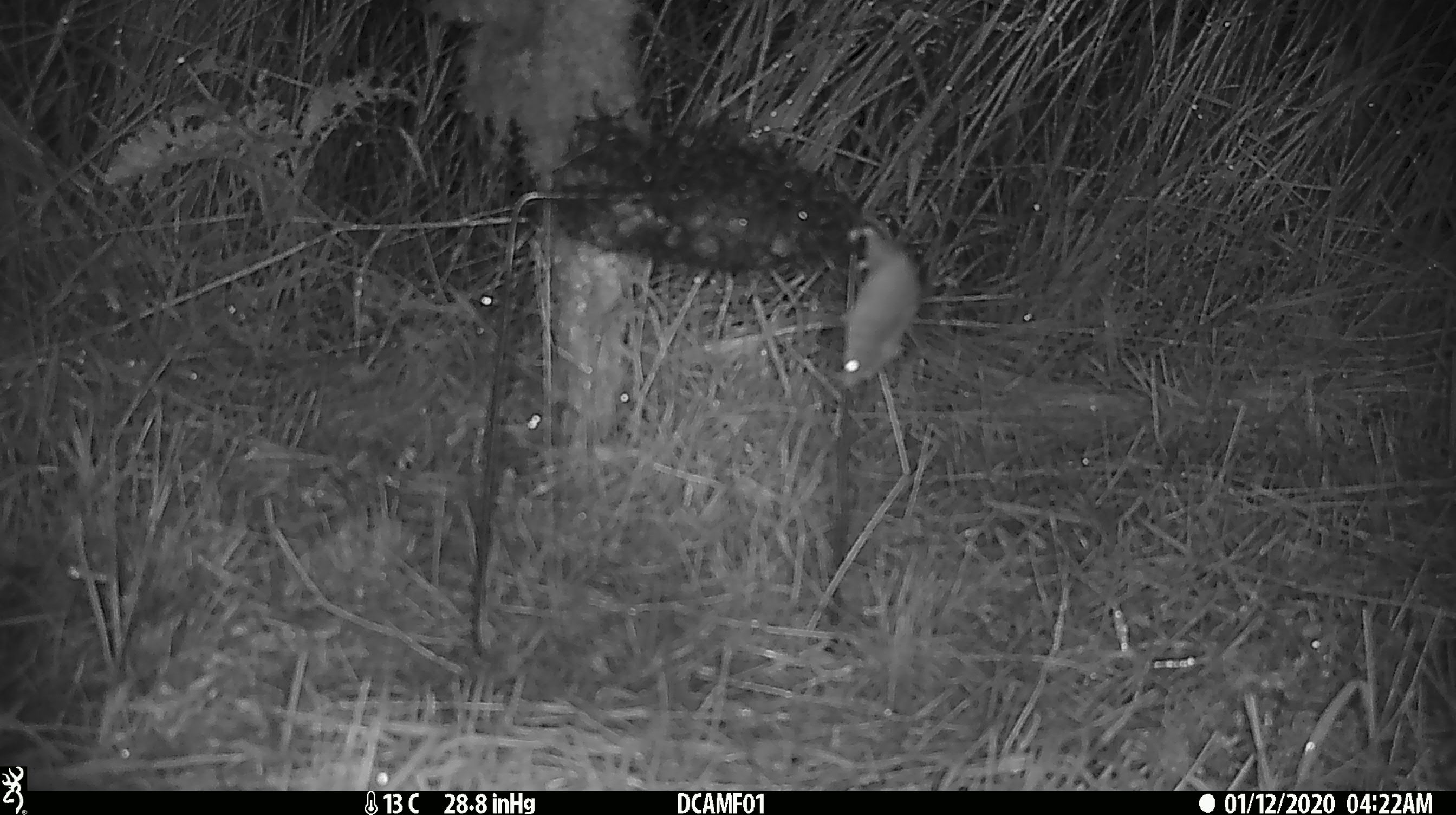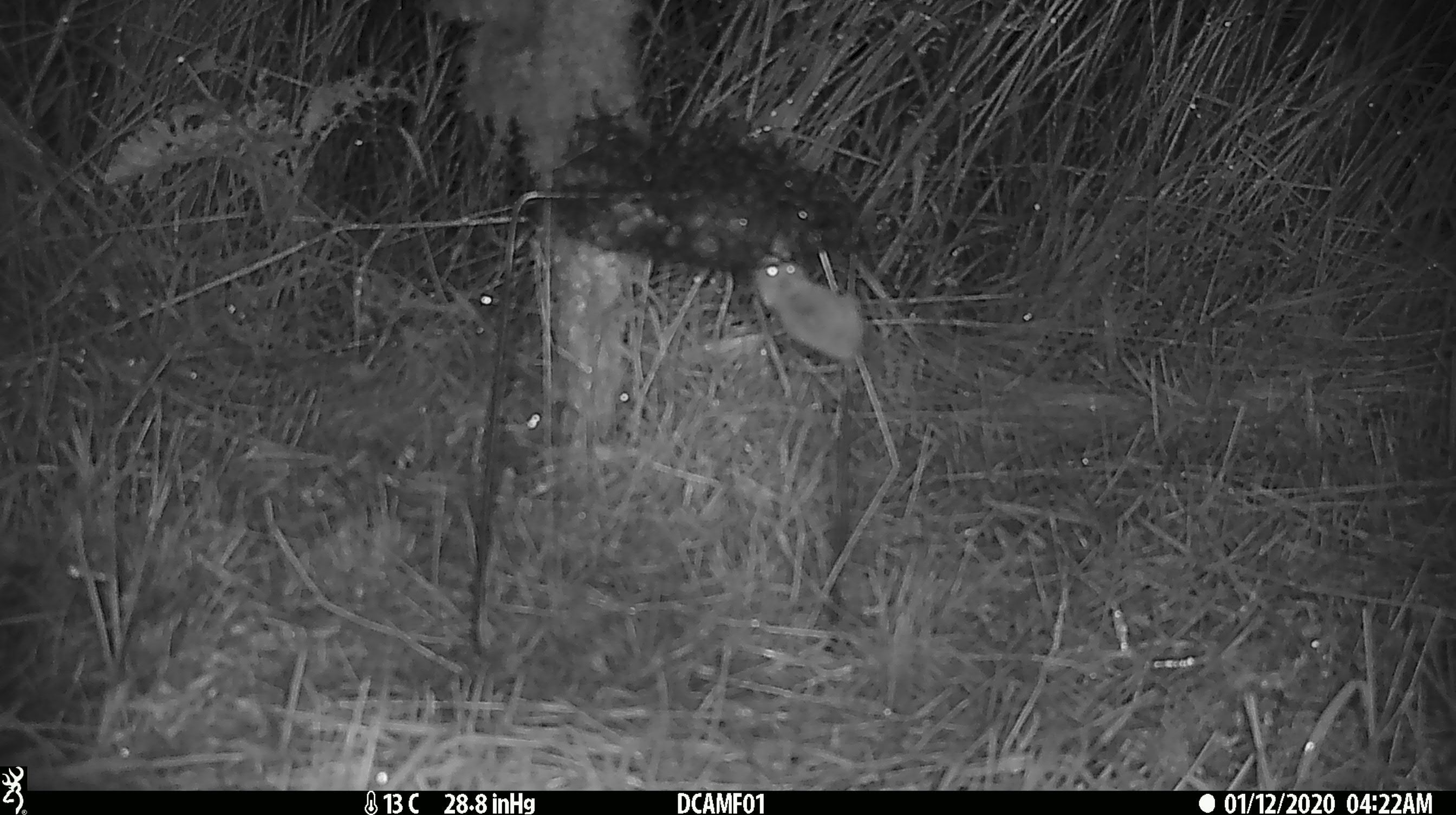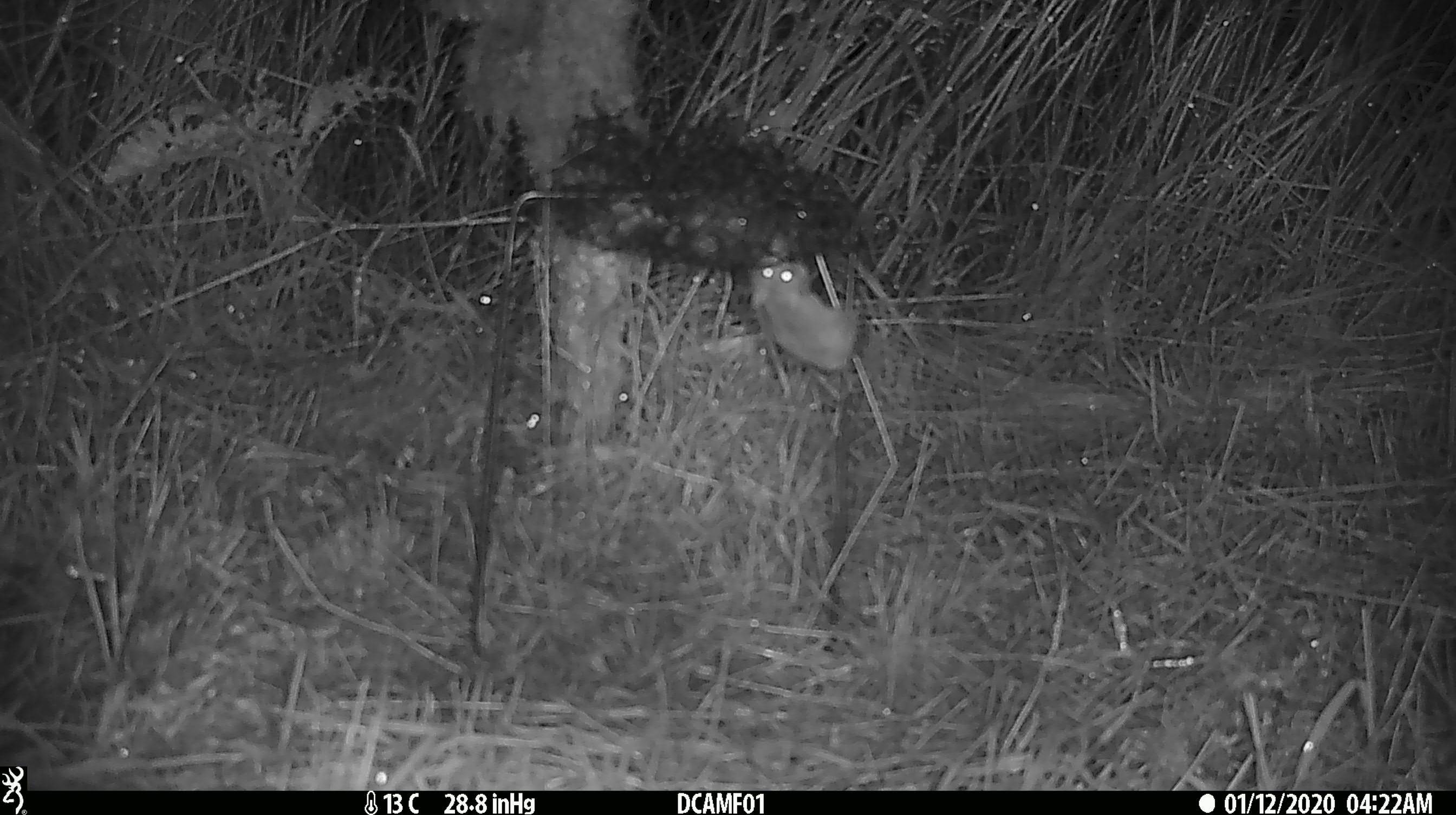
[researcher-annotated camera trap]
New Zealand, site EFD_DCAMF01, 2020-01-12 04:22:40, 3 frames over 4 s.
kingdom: Animalia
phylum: Chordata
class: Mammalia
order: Rodentia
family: Muridae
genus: Mus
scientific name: Mus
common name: mouse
Mouse (Mus).